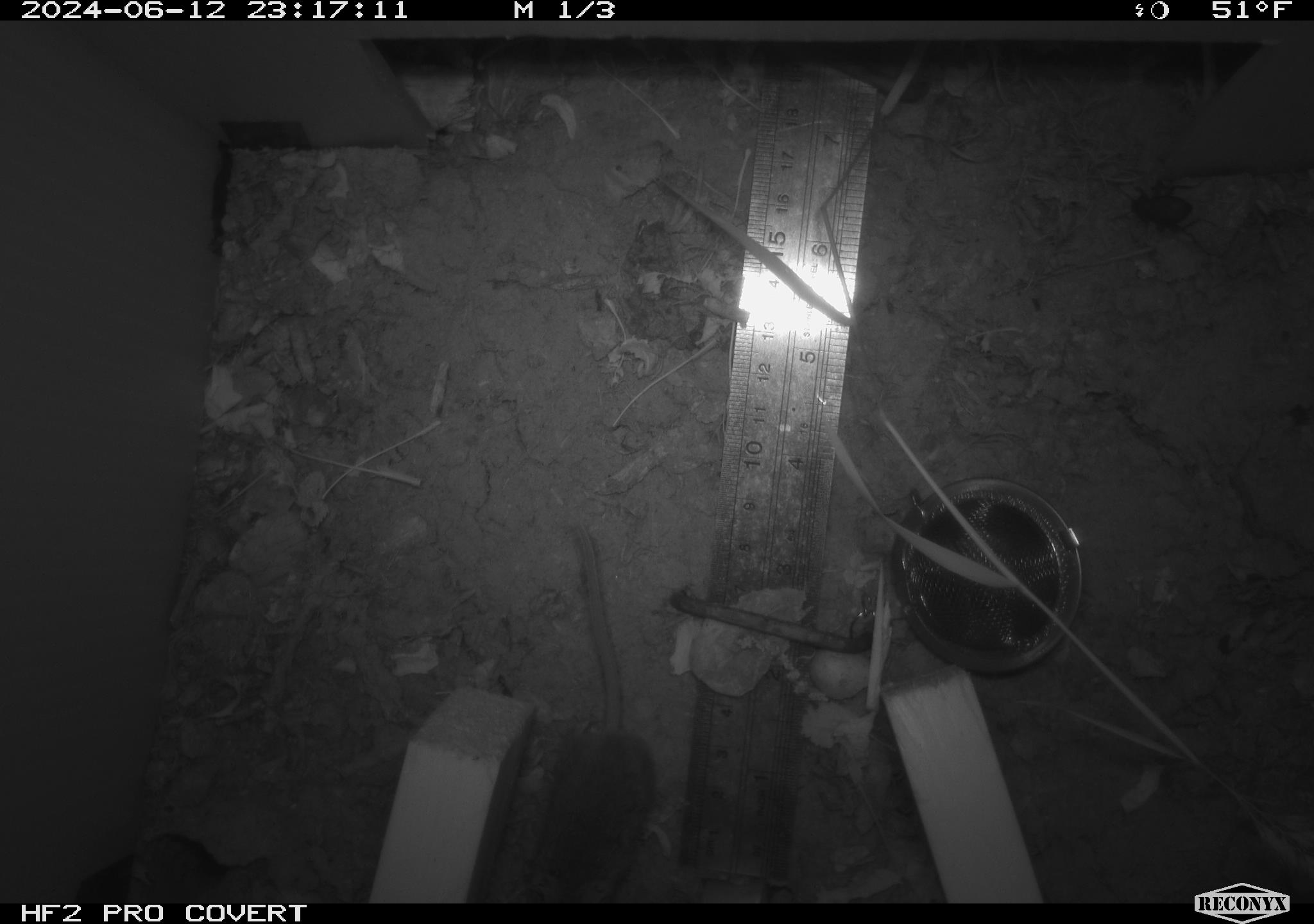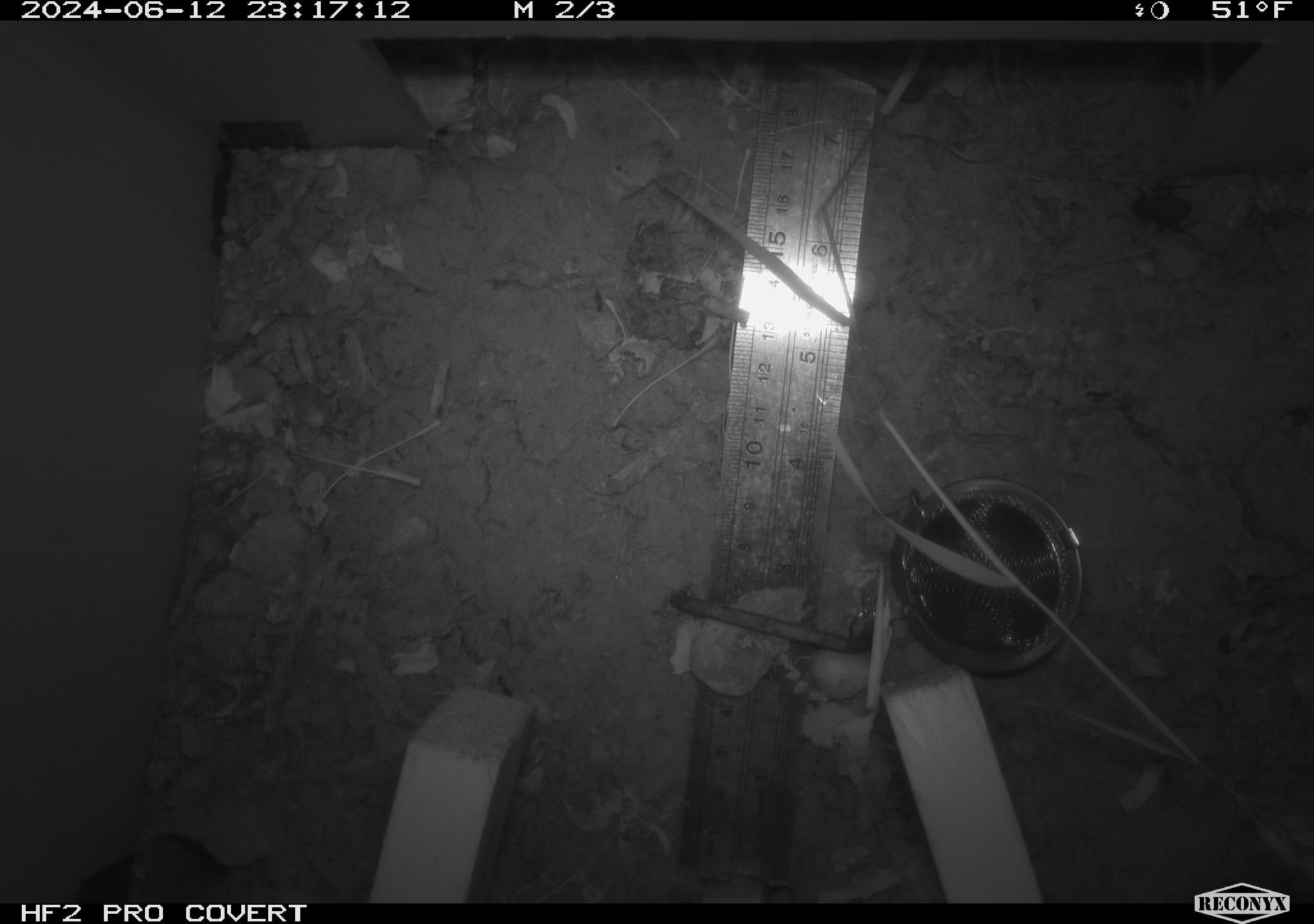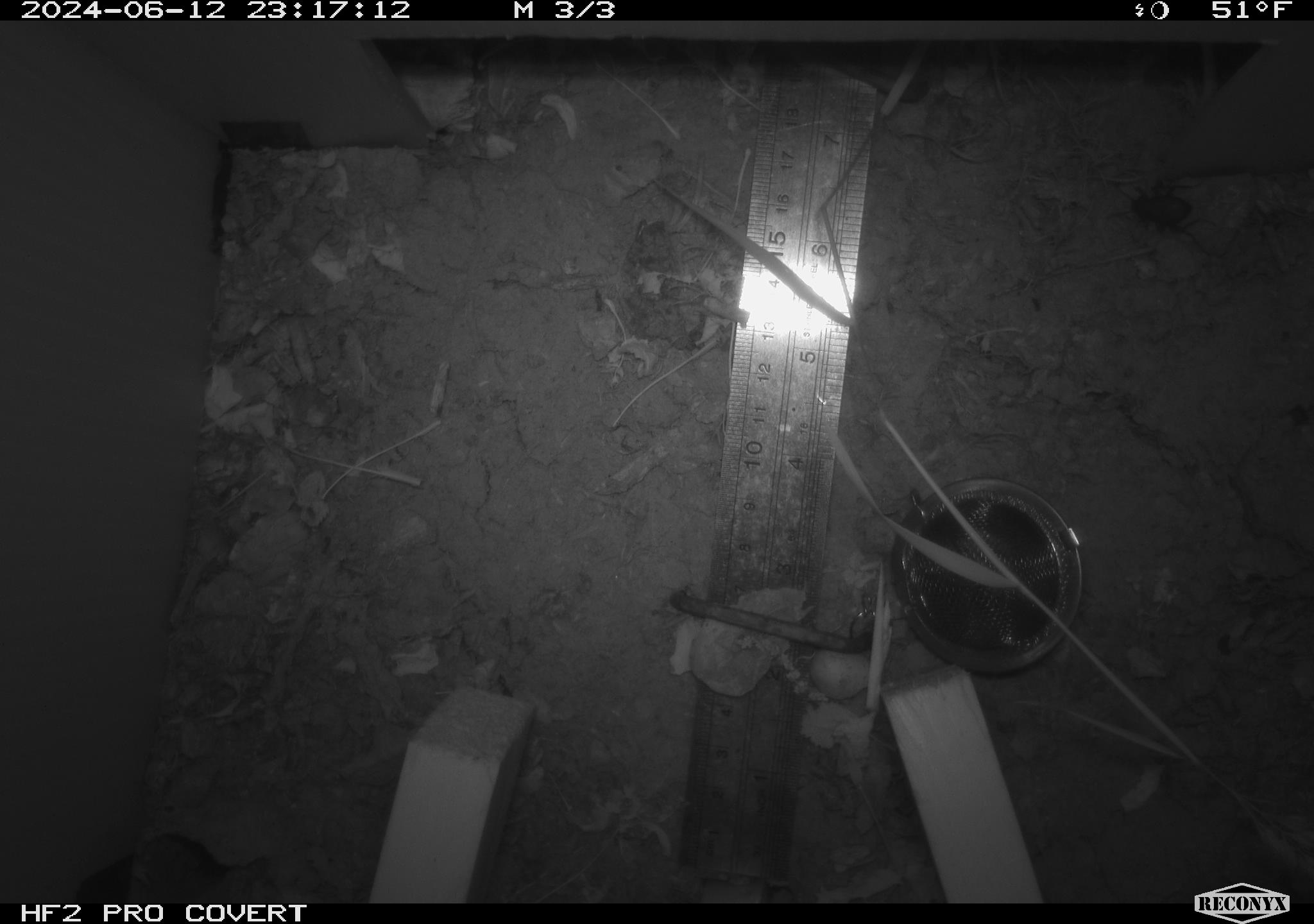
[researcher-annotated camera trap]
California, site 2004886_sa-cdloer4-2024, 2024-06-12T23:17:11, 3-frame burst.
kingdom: Animalia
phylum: Chordata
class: Mammalia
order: Rodentia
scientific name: Rodentia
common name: rodent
Rodent (Rodentia).